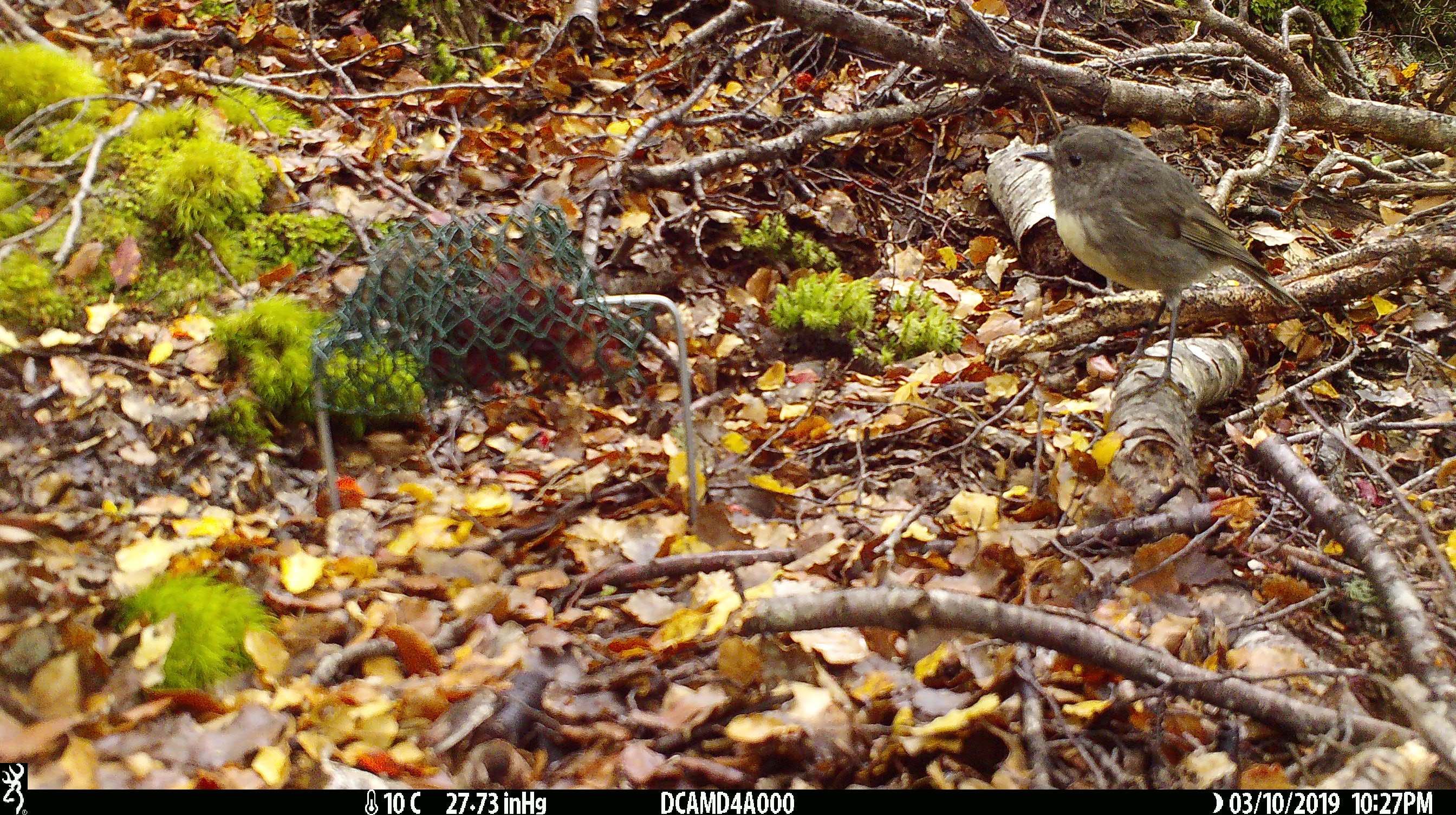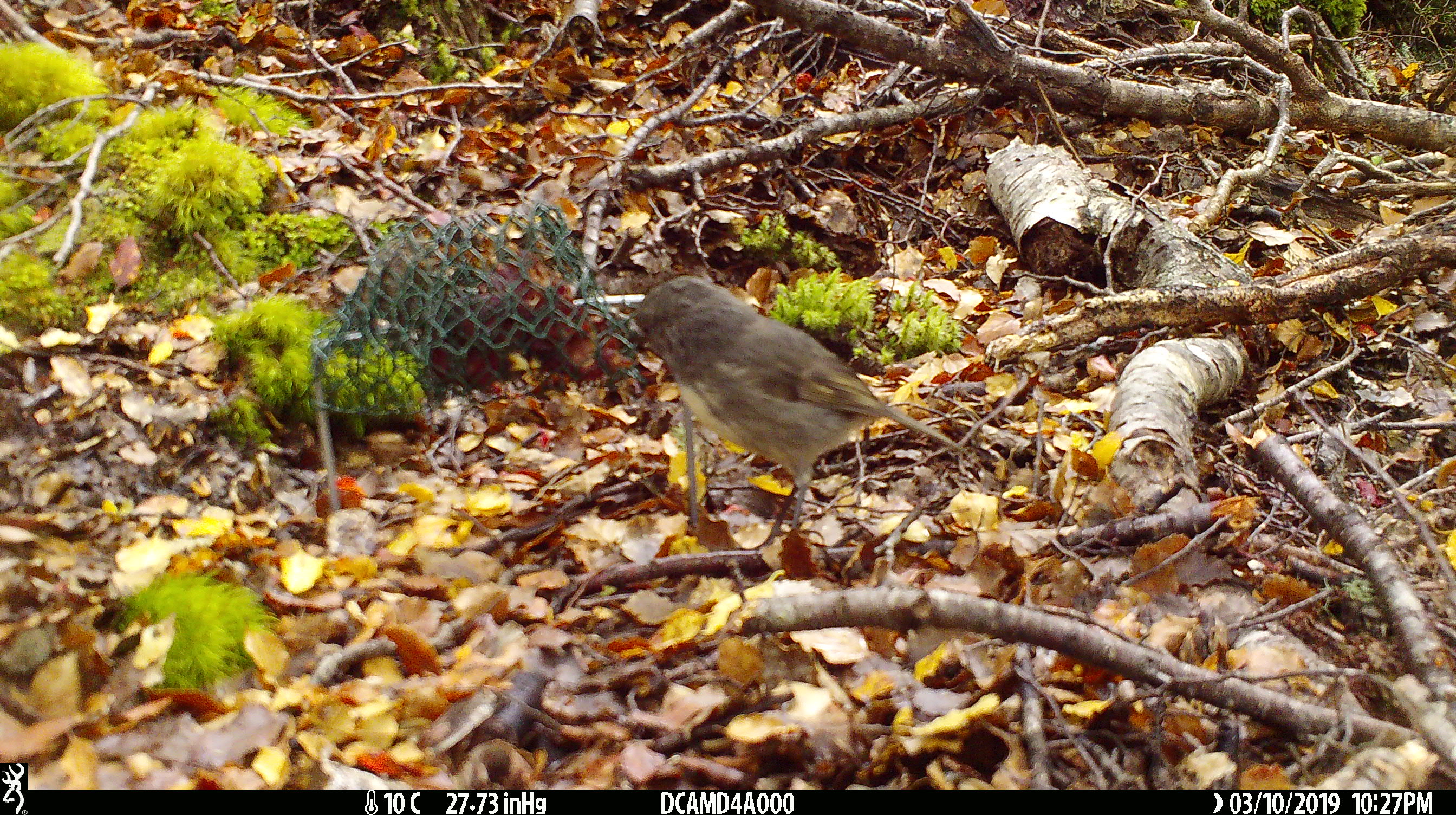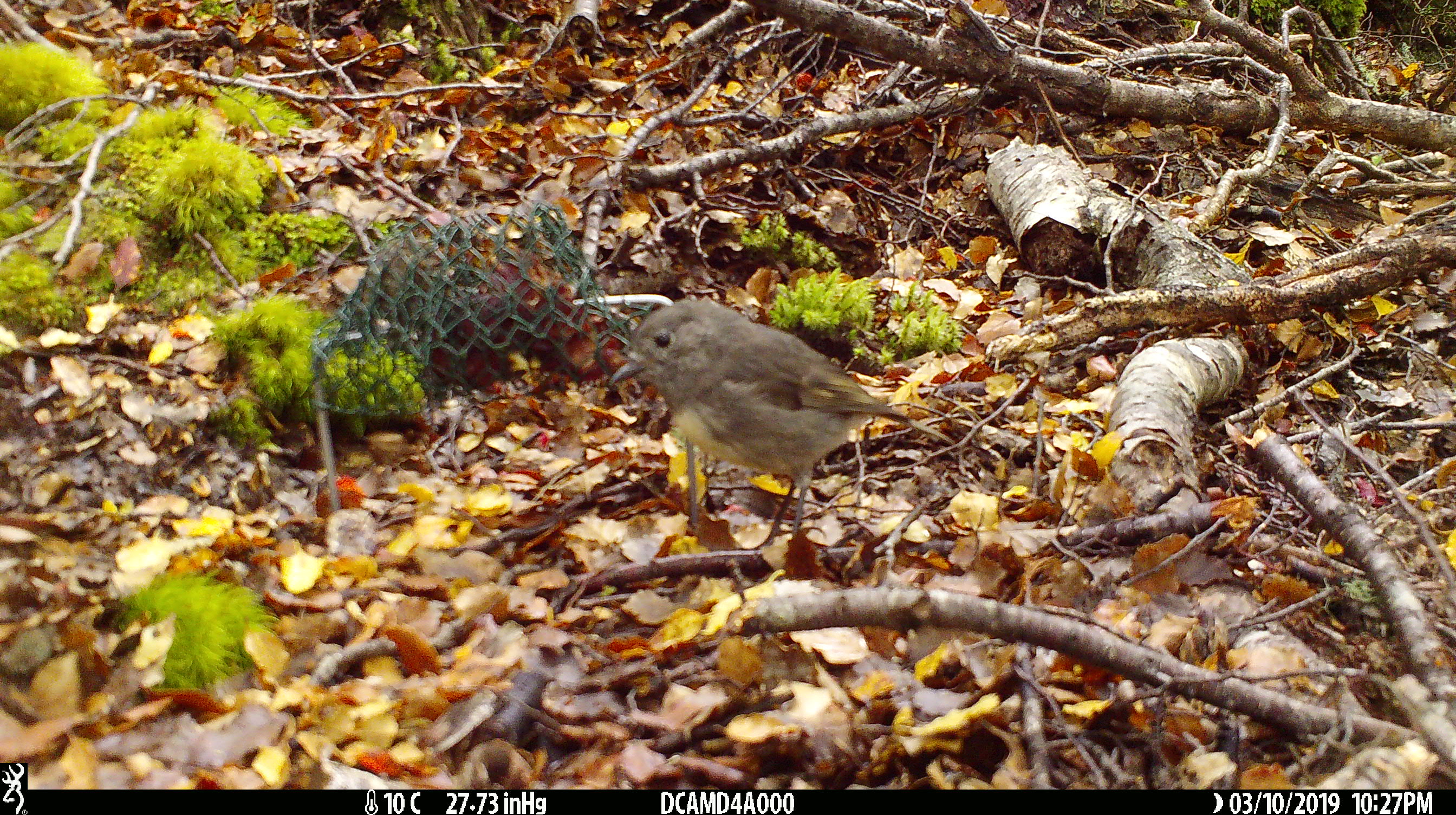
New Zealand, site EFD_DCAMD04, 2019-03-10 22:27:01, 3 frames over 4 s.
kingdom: Animalia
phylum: Chordata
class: Aves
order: Passeriformes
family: Petroicidae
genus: Petroica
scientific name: Petroica australis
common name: new zealand robin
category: robin